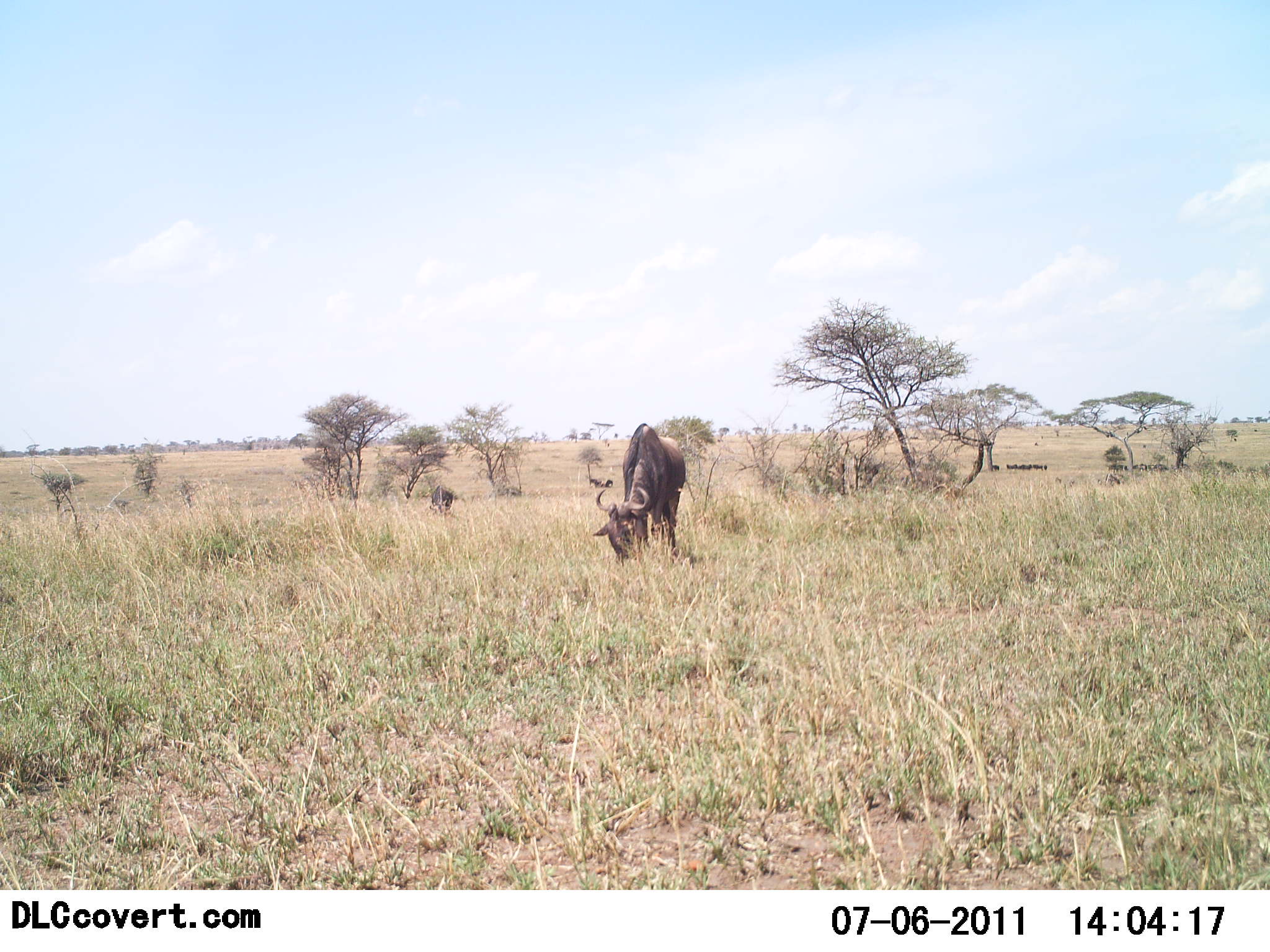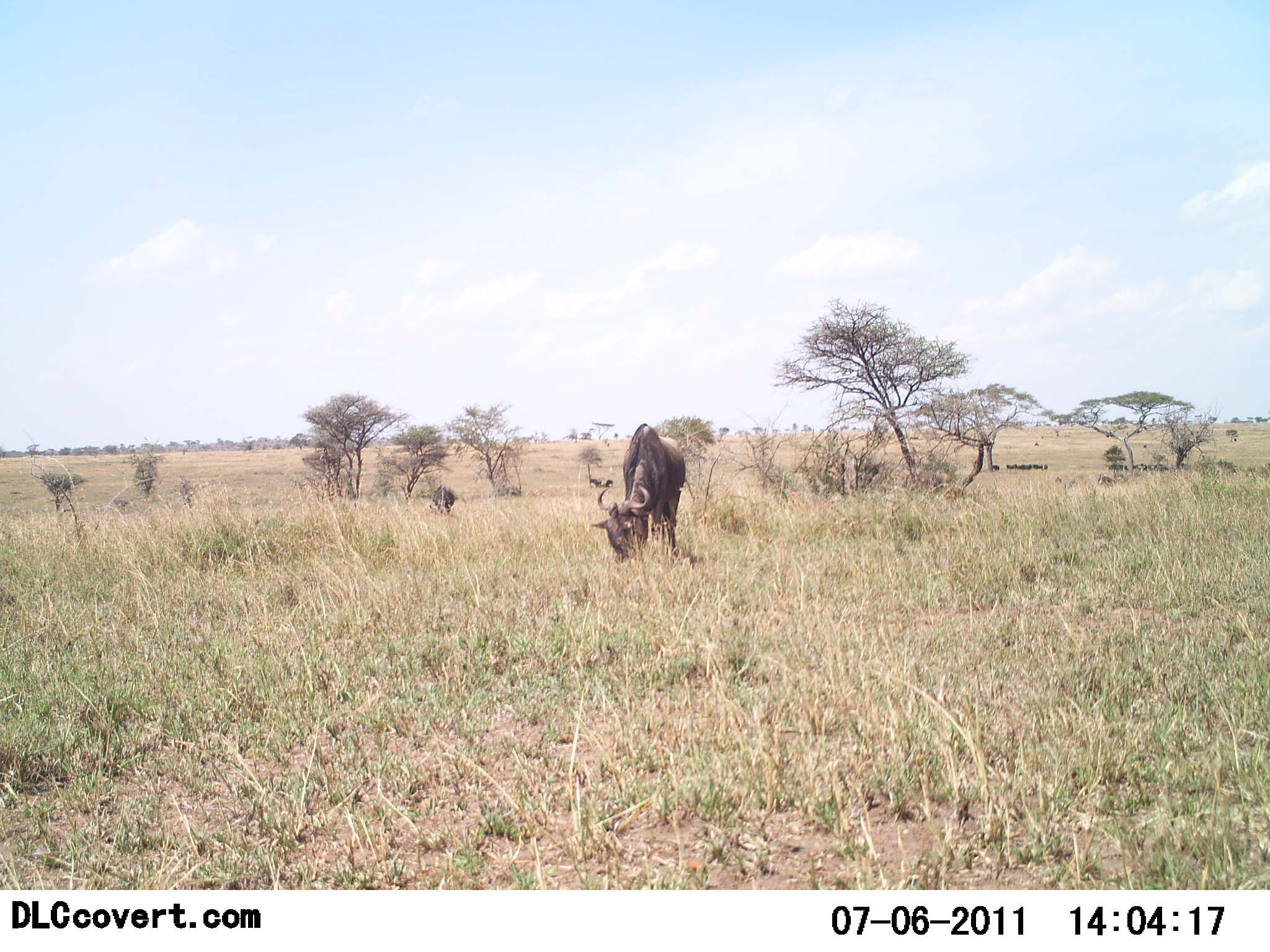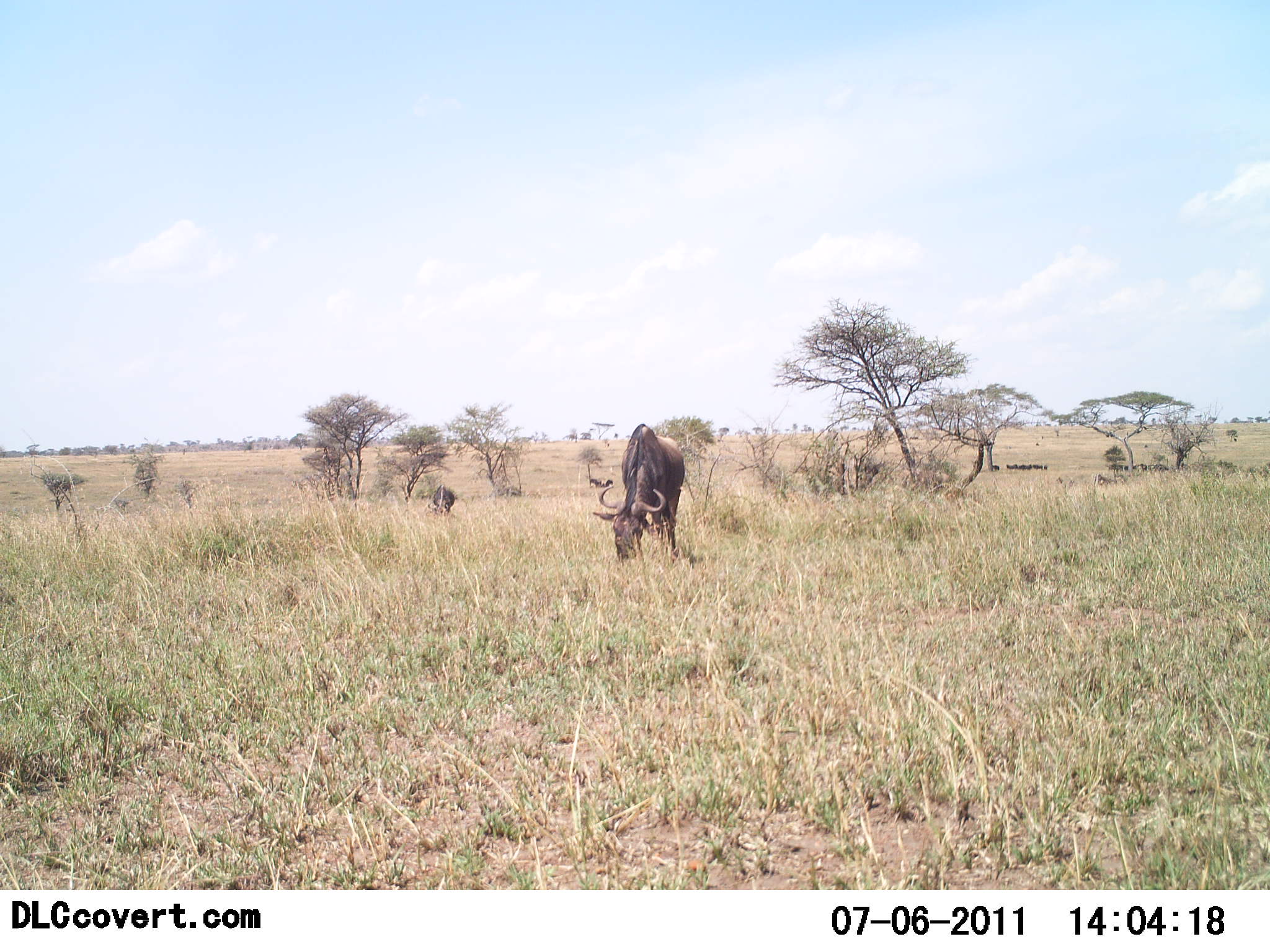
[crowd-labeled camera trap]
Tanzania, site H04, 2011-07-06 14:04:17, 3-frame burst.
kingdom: Animalia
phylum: Chordata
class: Mammalia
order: Artiodactyla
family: Bovidae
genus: Connochaetes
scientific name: Connochaetes taurinus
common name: blue wildebeest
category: wildebeest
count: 2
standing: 9%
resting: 0%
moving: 18%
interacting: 0%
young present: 0%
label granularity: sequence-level